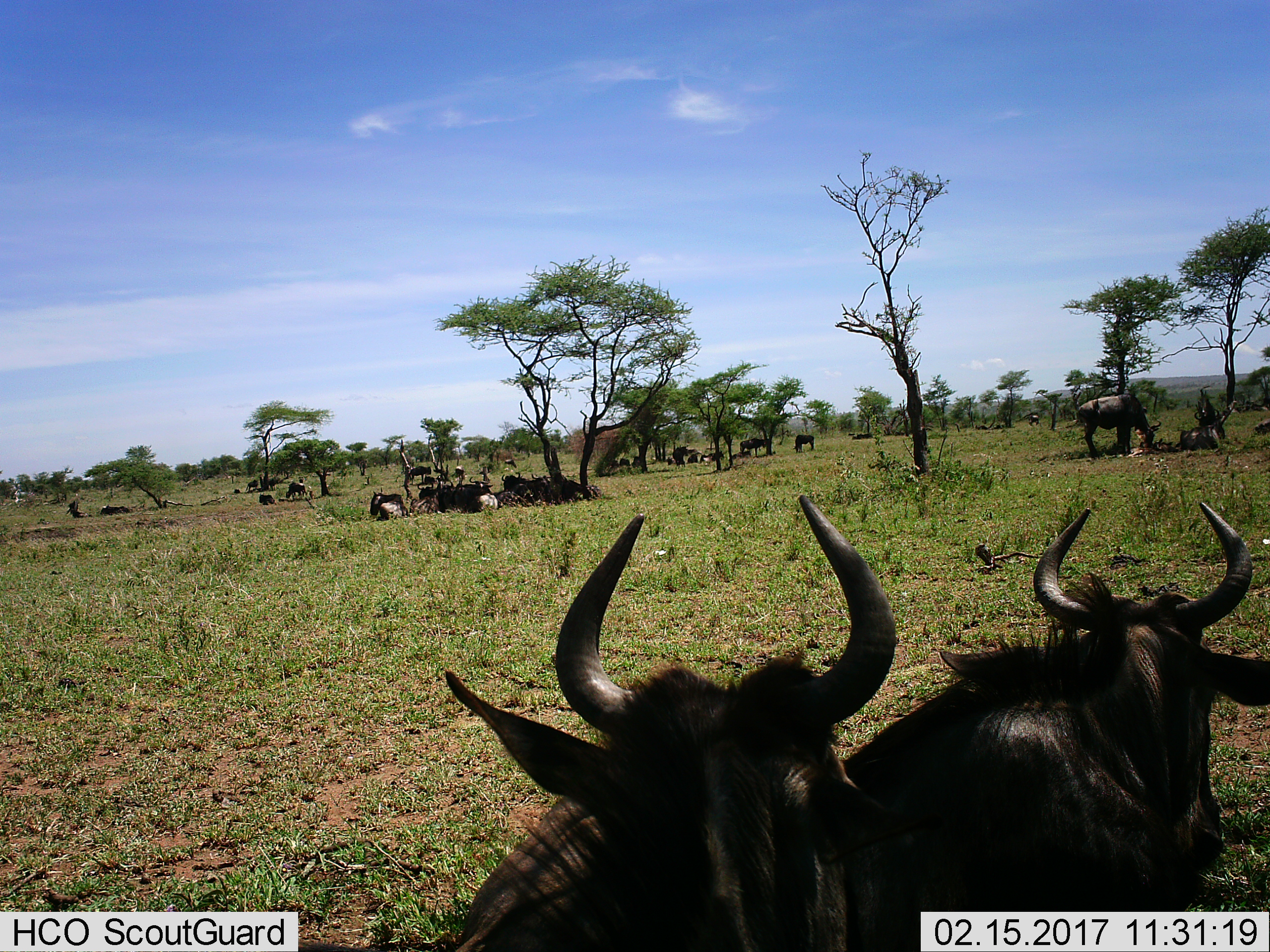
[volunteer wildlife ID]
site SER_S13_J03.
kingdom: Animalia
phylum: Chordata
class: Mammalia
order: Artiodactyla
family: Bovidae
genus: Connochaetes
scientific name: Connochaetes taurinus taurinus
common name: blue wildebeest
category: wildebeestblue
Wildebeestblue (blue wildebeest) (Connochaetes taurinus taurinus), count 11-50. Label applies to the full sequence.